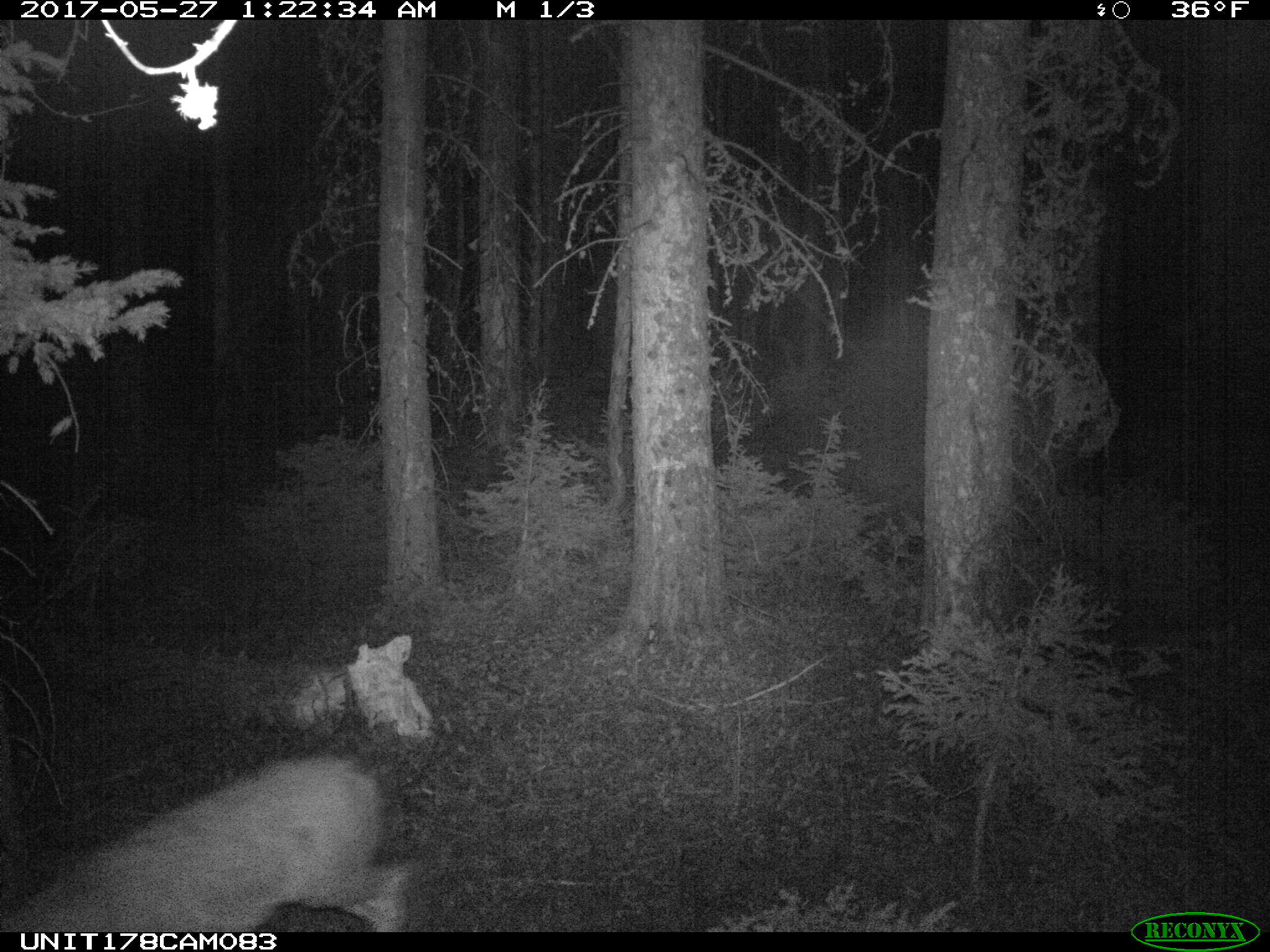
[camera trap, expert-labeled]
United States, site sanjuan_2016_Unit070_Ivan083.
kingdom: Animalia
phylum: Chordata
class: Mammalia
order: Artiodactyla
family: Cervidae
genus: Odocoileus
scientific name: Odocoileus hemionus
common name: mule deer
Odocoileus hemionus (mule deer).